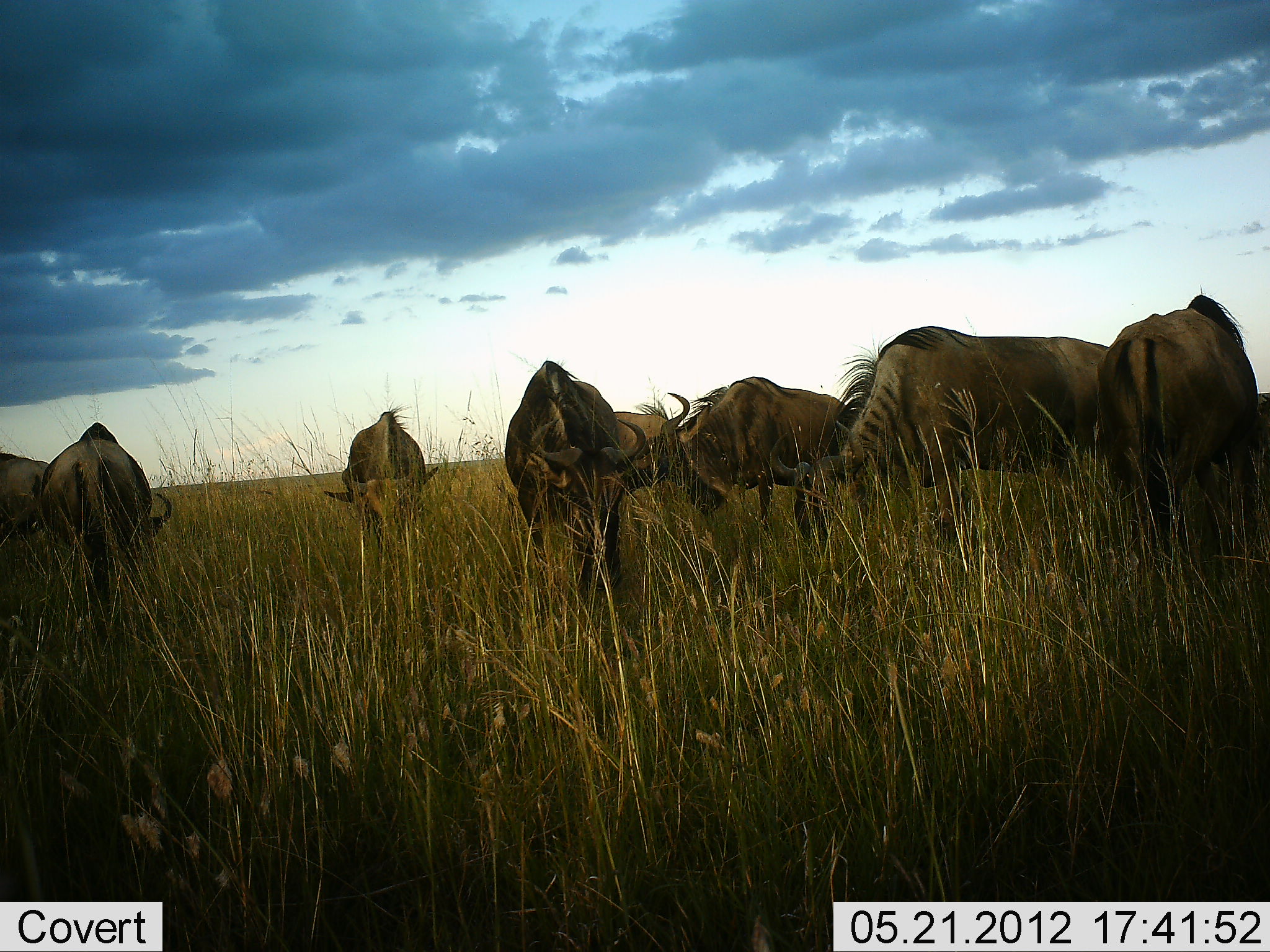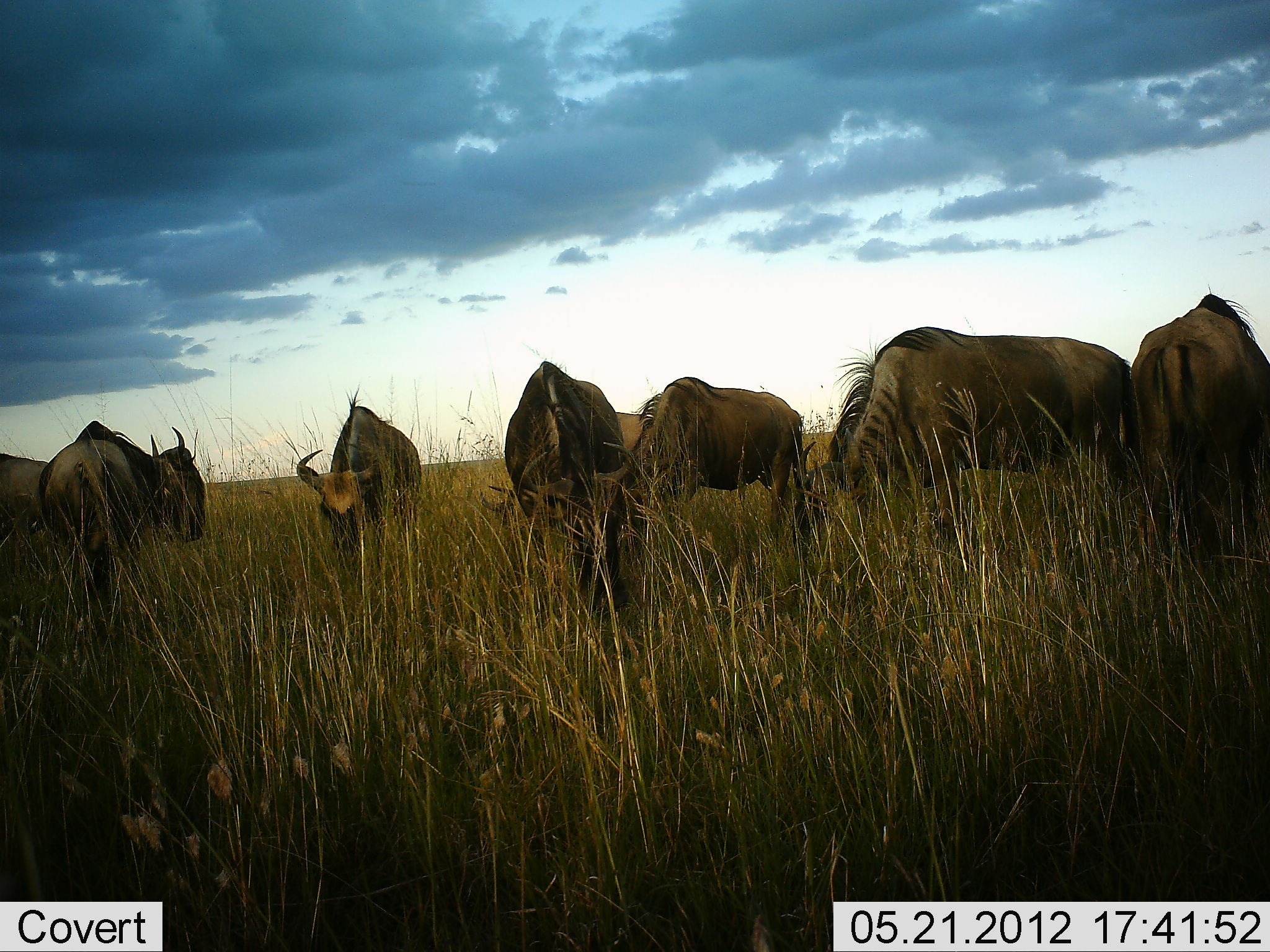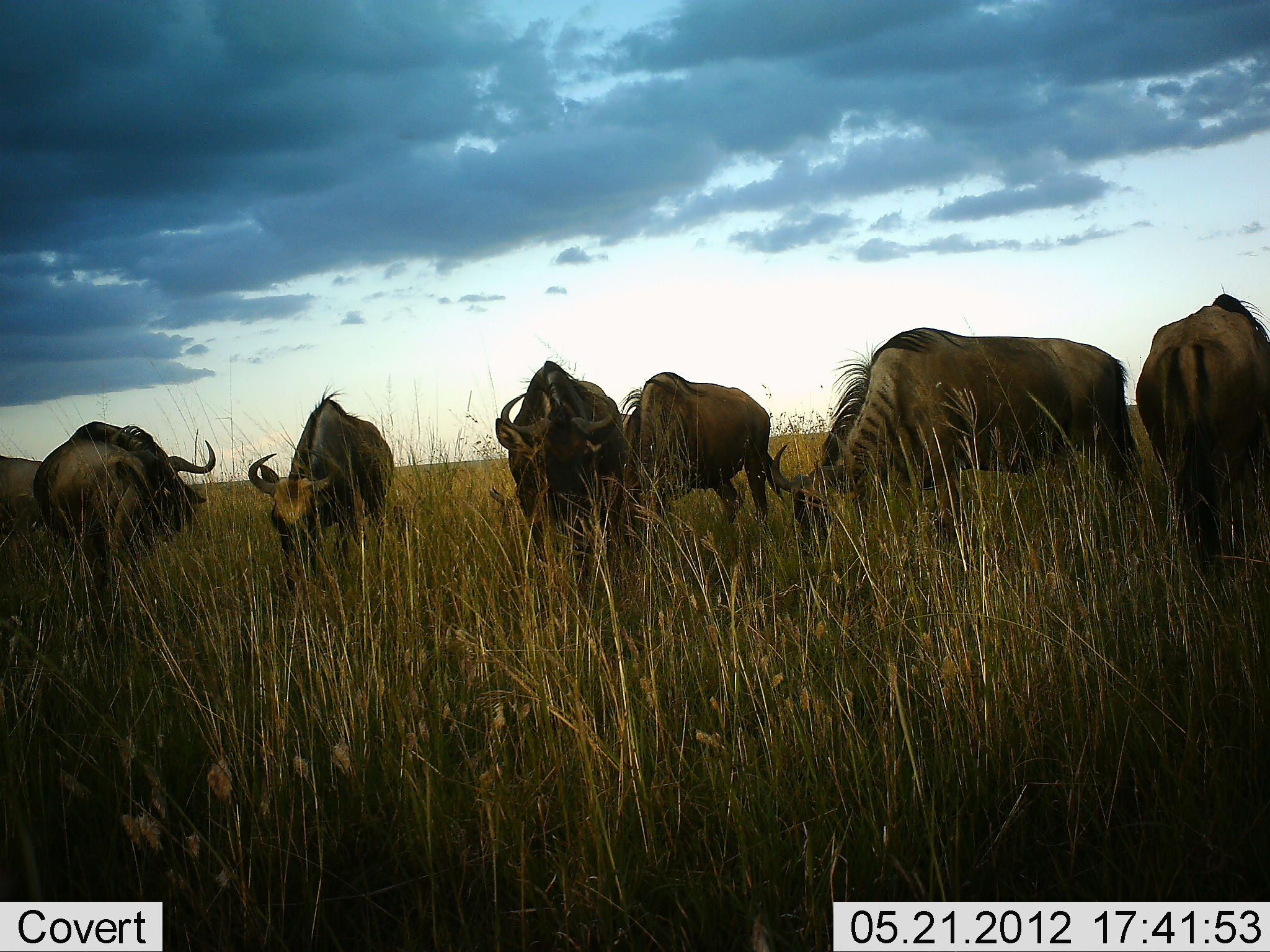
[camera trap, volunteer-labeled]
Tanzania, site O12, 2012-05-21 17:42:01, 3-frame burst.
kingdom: Animalia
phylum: Chordata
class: Mammalia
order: Artiodactyla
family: Bovidae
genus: Connochaetes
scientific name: Connochaetes taurinus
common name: blue wildebeest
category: wildebeest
Wildebeest (blue wildebeest) (Connochaetes taurinus), count 7. Behavior (volunteer vote fractions): standing 80%, resting 0%, moving 0%, interacting 10%. Young present (vote fraction): 0%. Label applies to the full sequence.